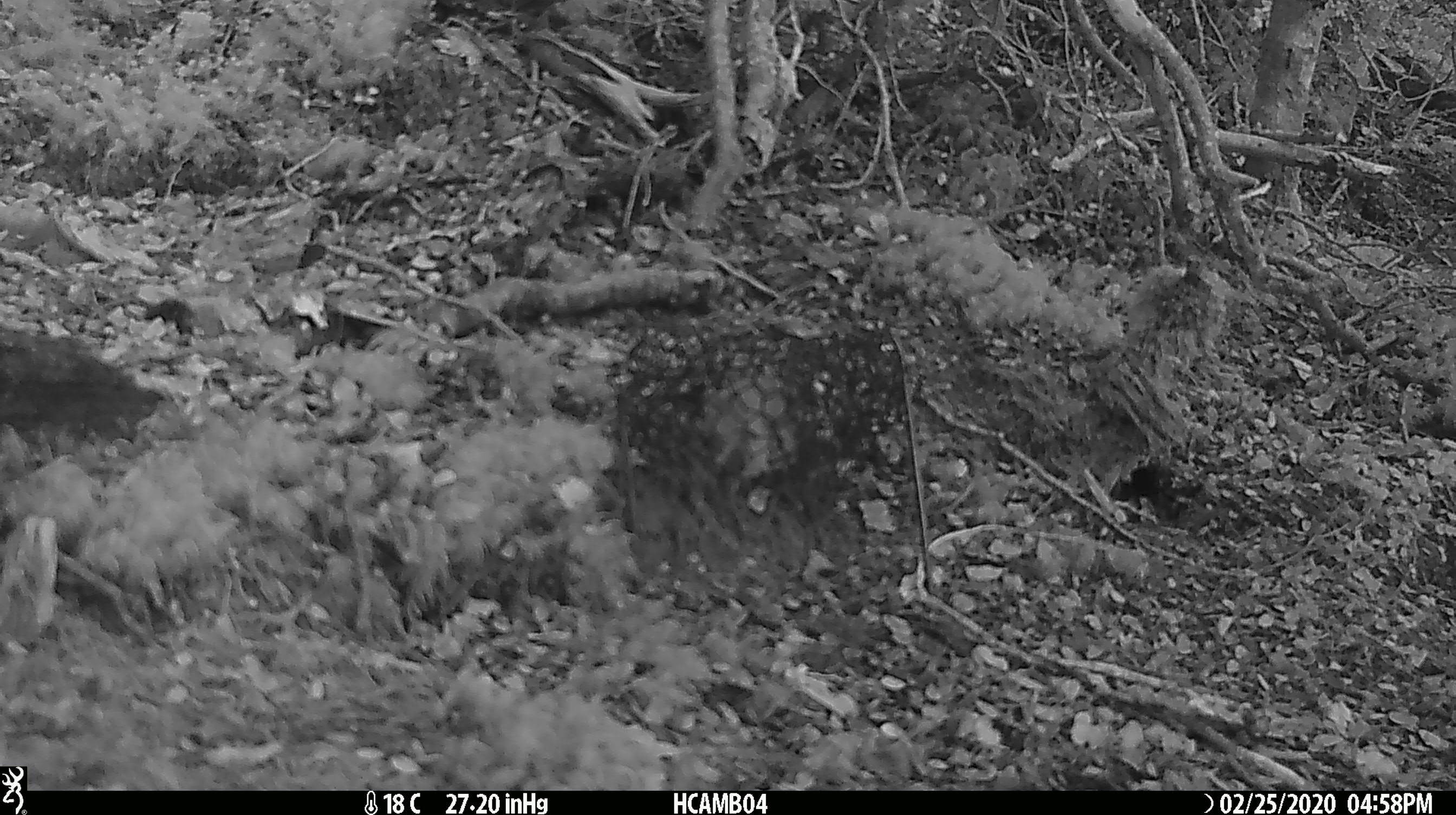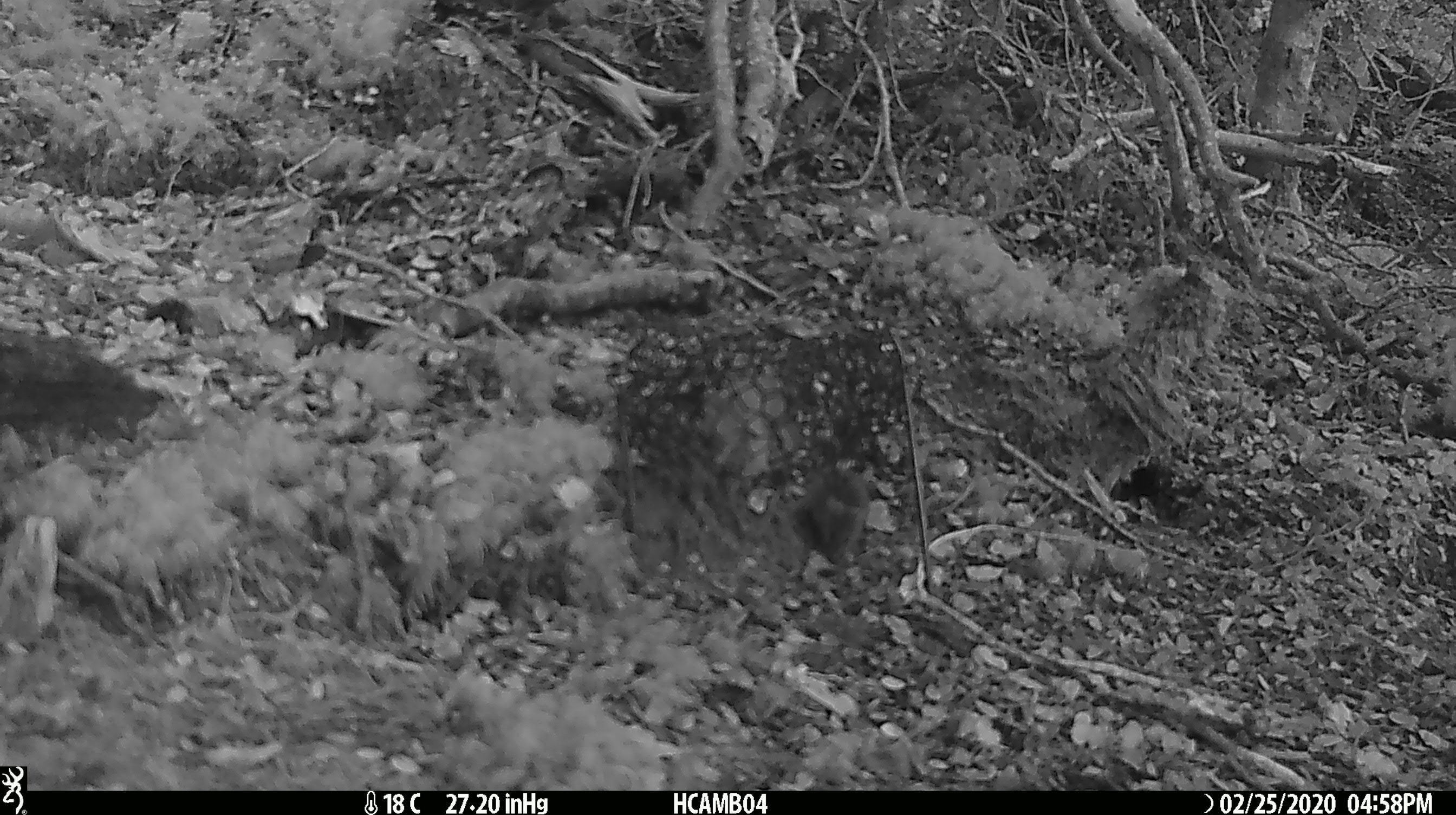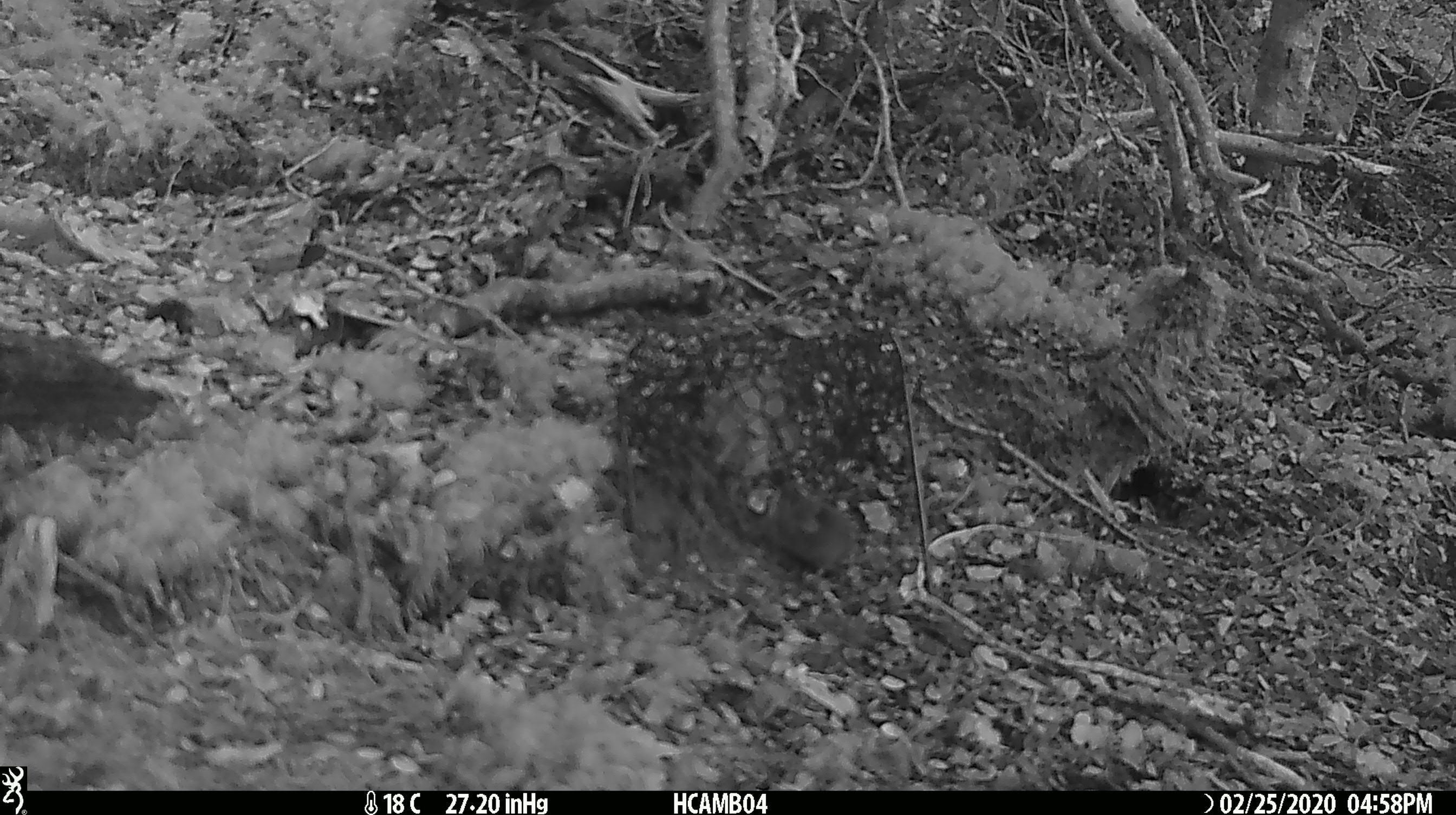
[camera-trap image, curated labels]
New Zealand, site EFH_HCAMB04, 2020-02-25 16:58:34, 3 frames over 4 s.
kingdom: Animalia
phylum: Chordata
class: Mammalia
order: Rodentia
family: Muridae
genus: Mus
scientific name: Mus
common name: mouse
Mouse (Mus).